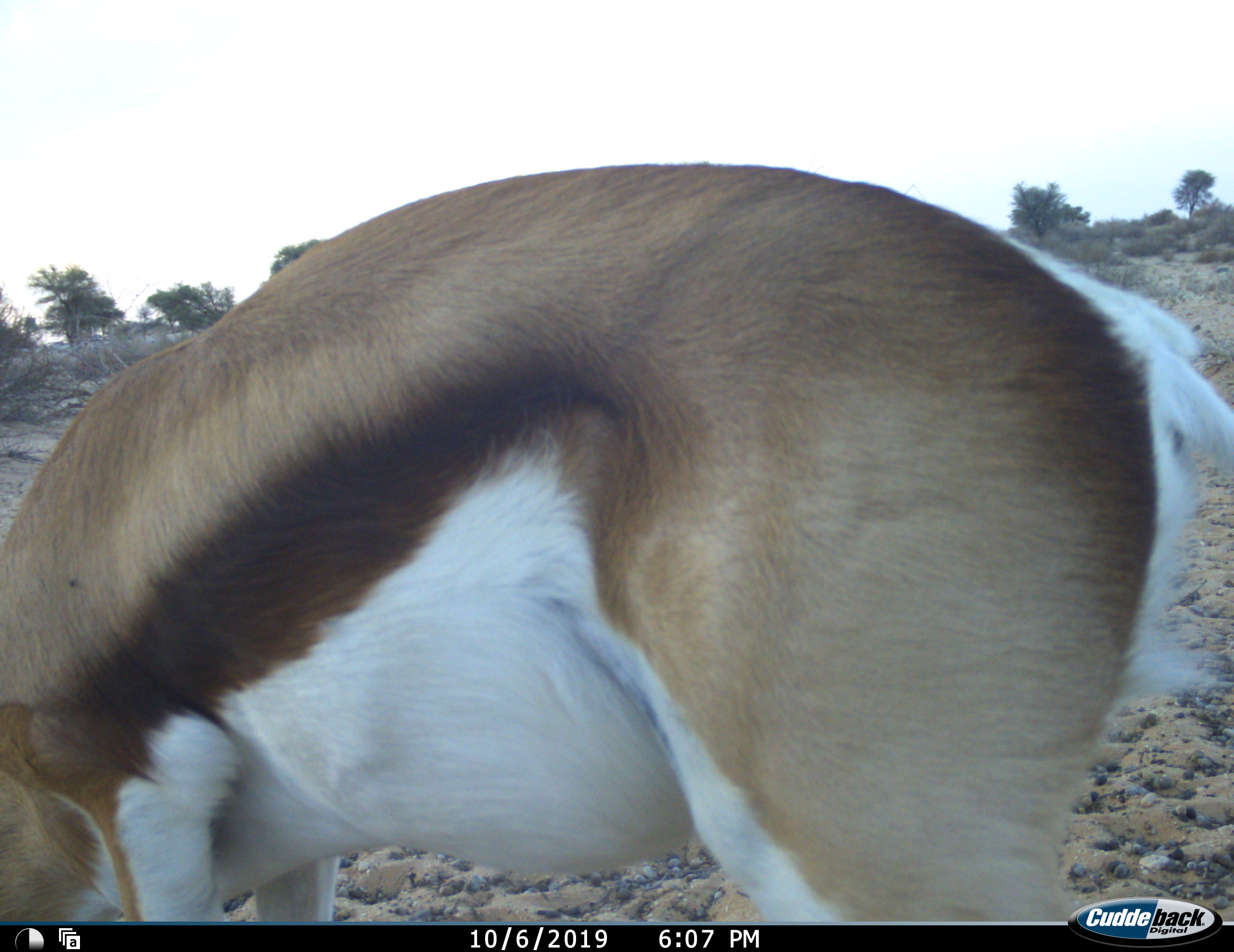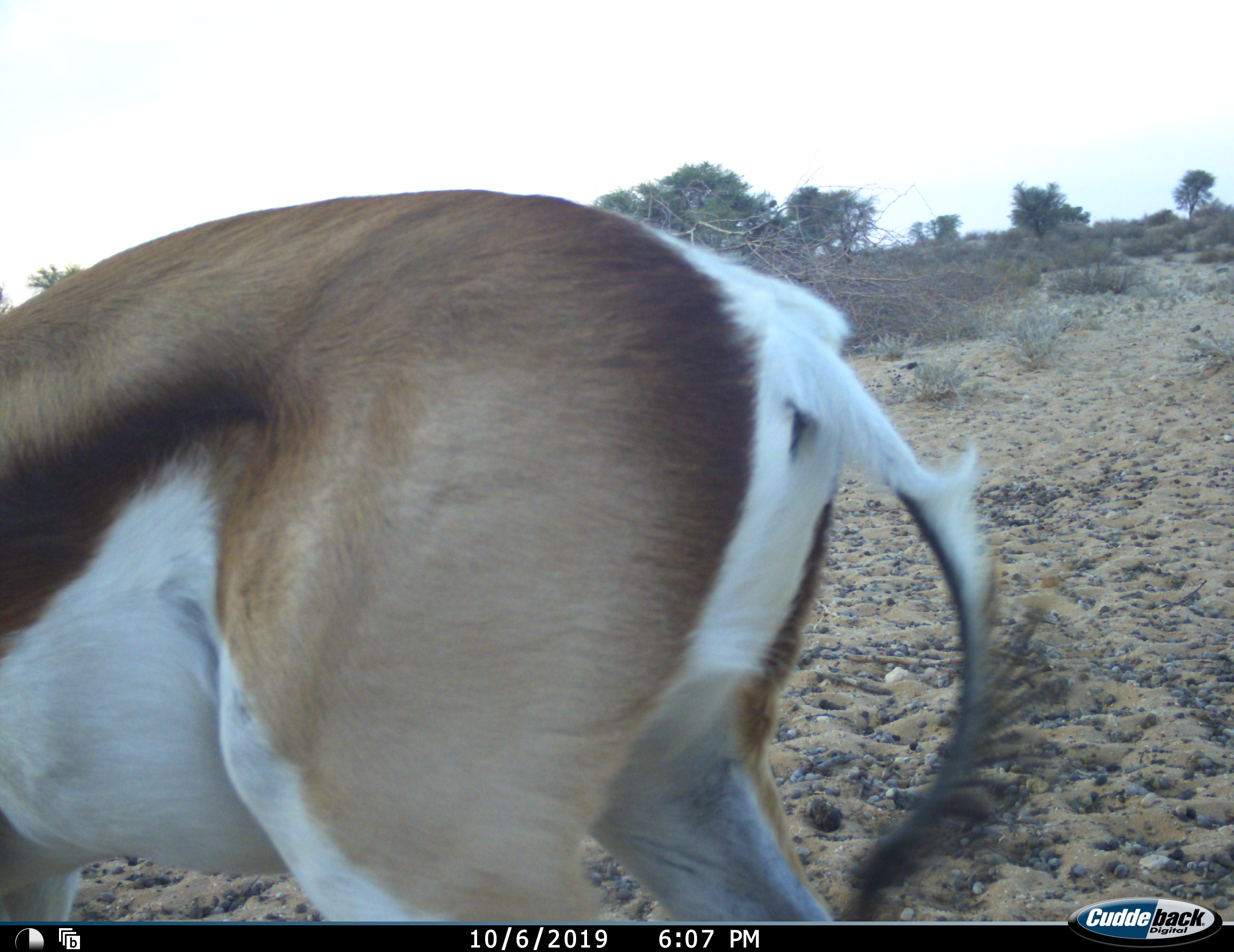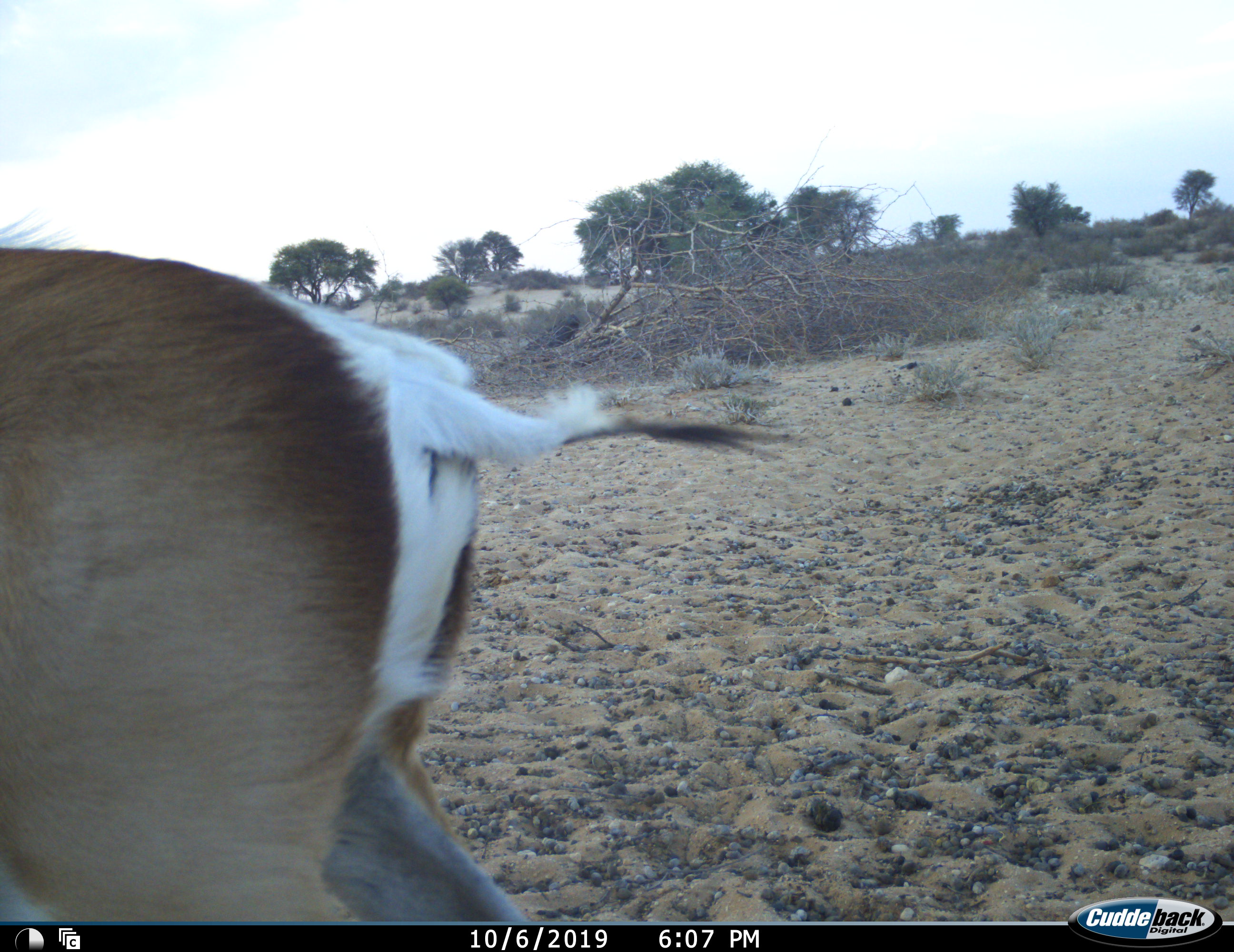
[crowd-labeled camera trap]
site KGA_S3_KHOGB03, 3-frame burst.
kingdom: Animalia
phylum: Chordata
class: Mammalia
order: Artiodactyla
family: Bovidae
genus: Antidorcas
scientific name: Antidorcas marsupialis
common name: springbok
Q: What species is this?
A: Springbok (Antidorcas marsupialis).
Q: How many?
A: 1.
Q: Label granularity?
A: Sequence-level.